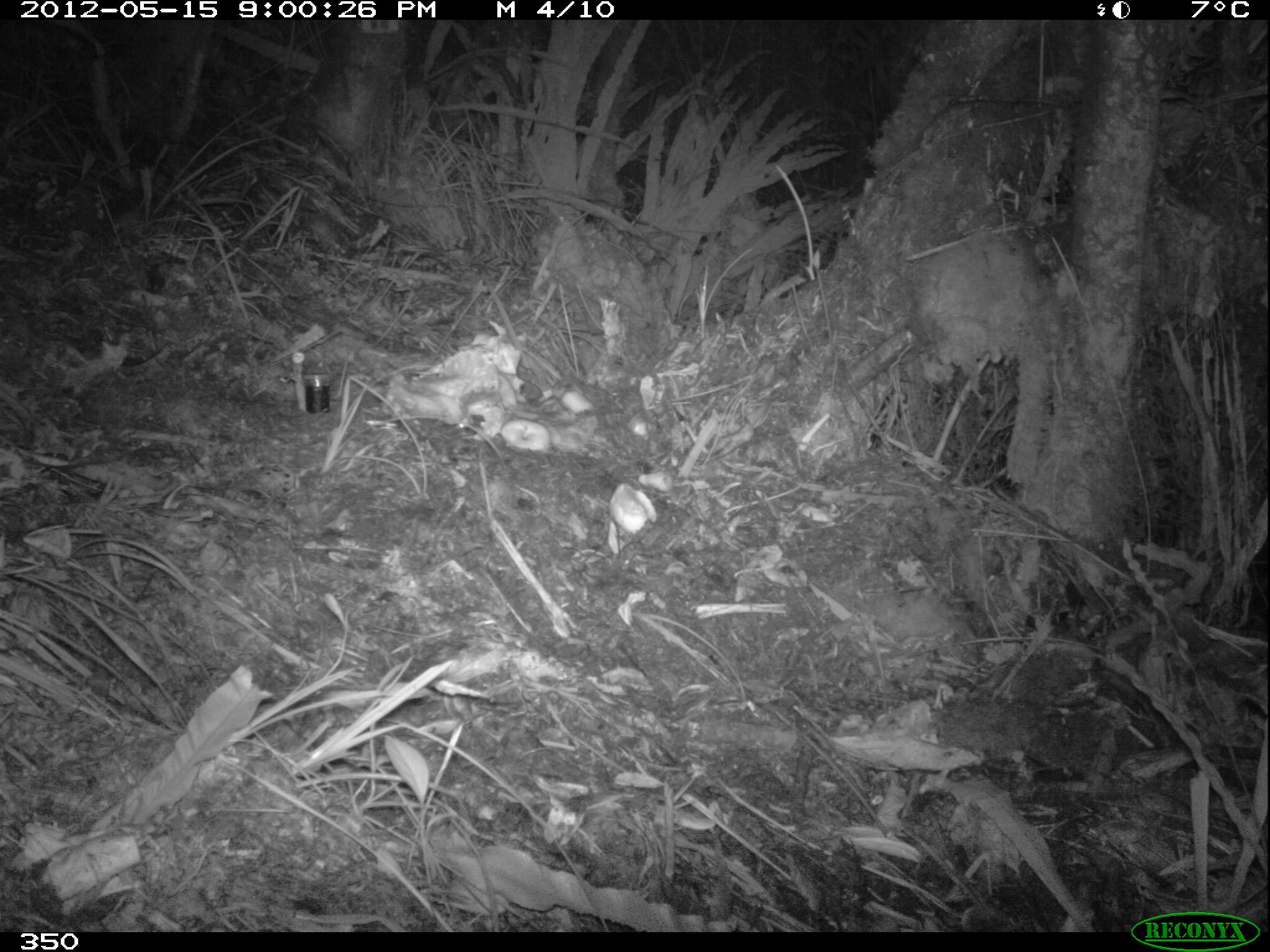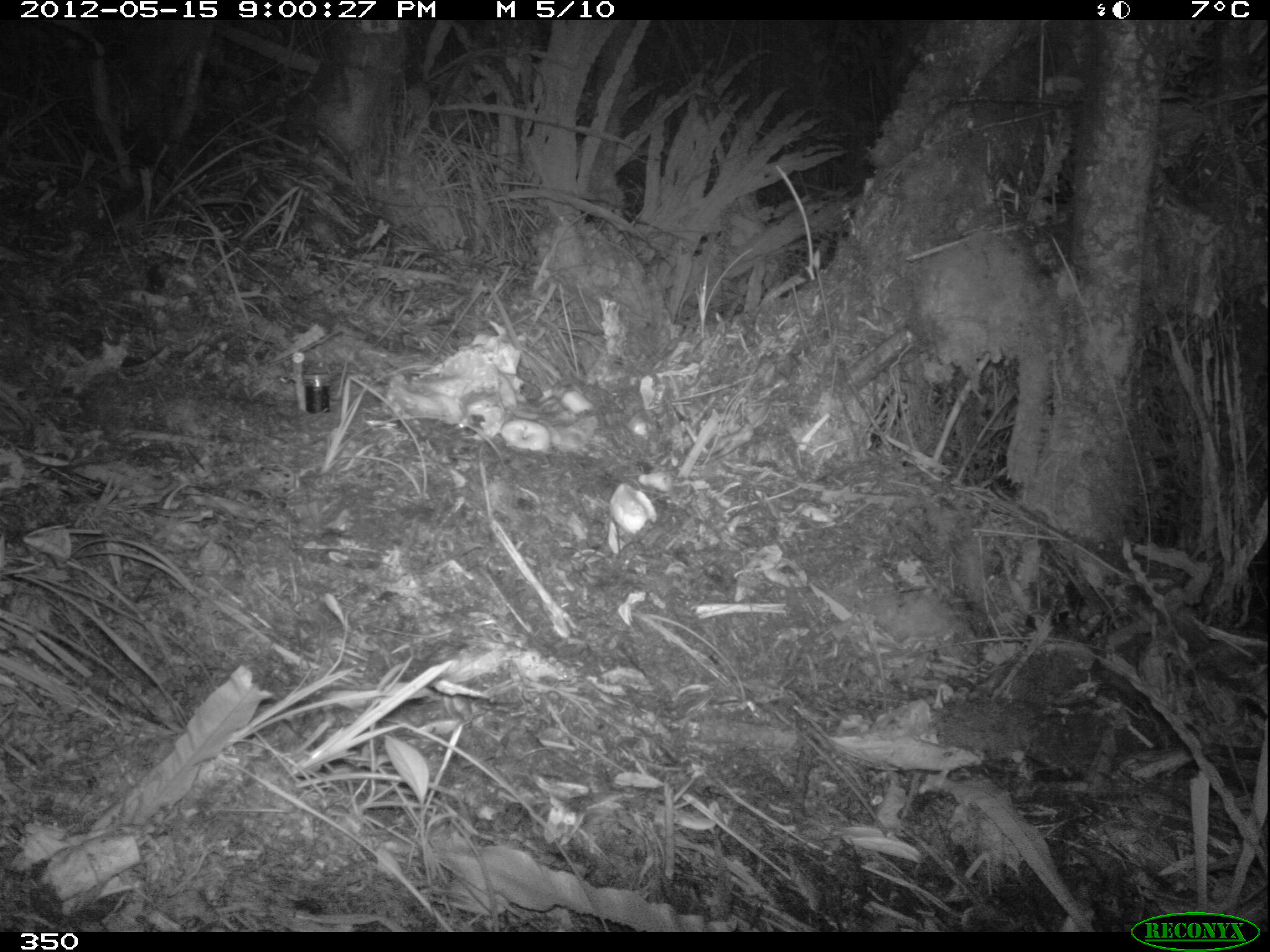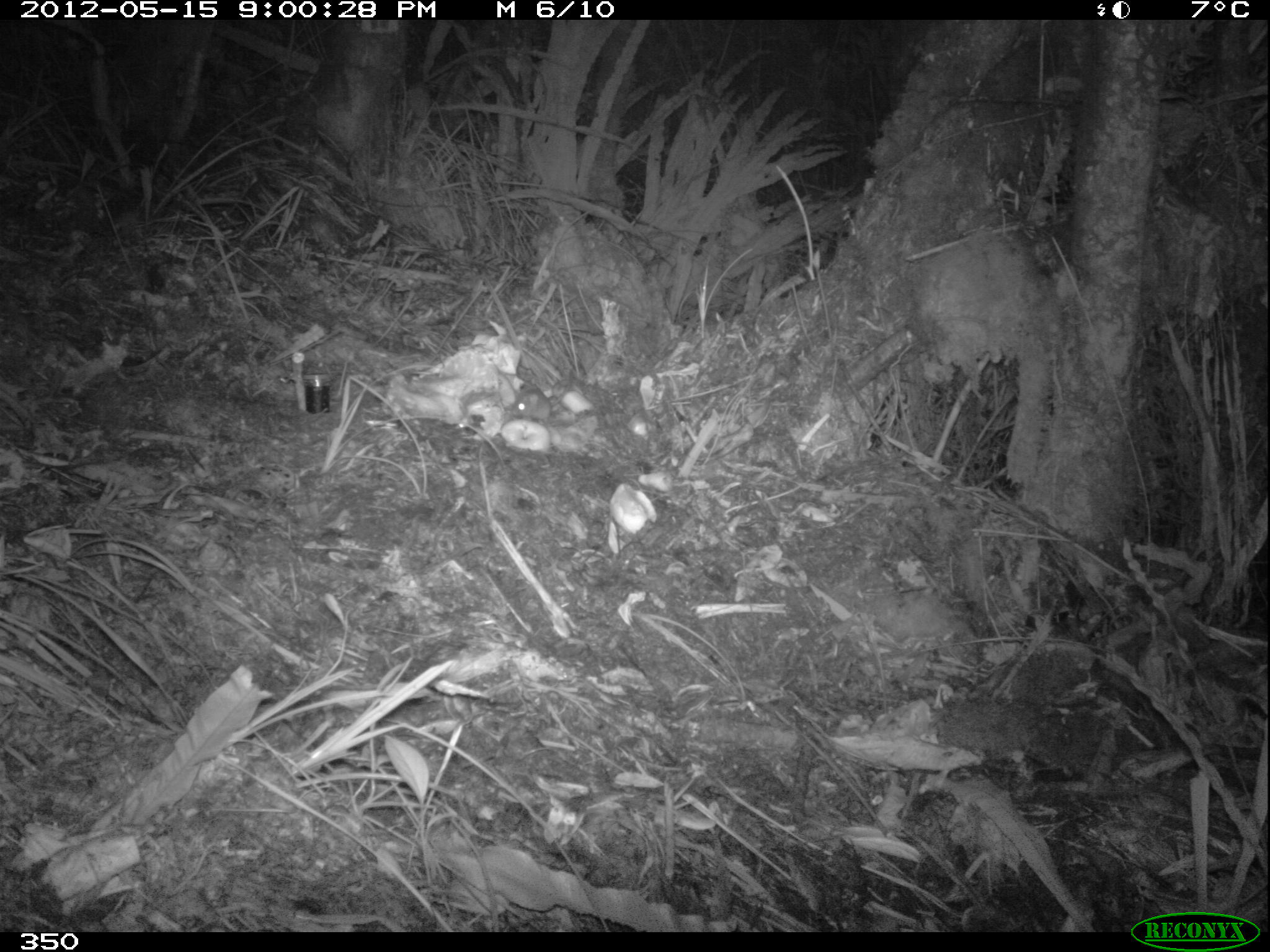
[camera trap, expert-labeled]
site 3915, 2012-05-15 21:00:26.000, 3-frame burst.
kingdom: Animalia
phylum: Chordata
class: Mammalia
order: Rodentia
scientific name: Rodentia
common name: rodents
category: unknown rodent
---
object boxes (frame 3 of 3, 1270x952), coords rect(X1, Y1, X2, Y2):
unknown rodent: rect(508, 383, 563, 422)